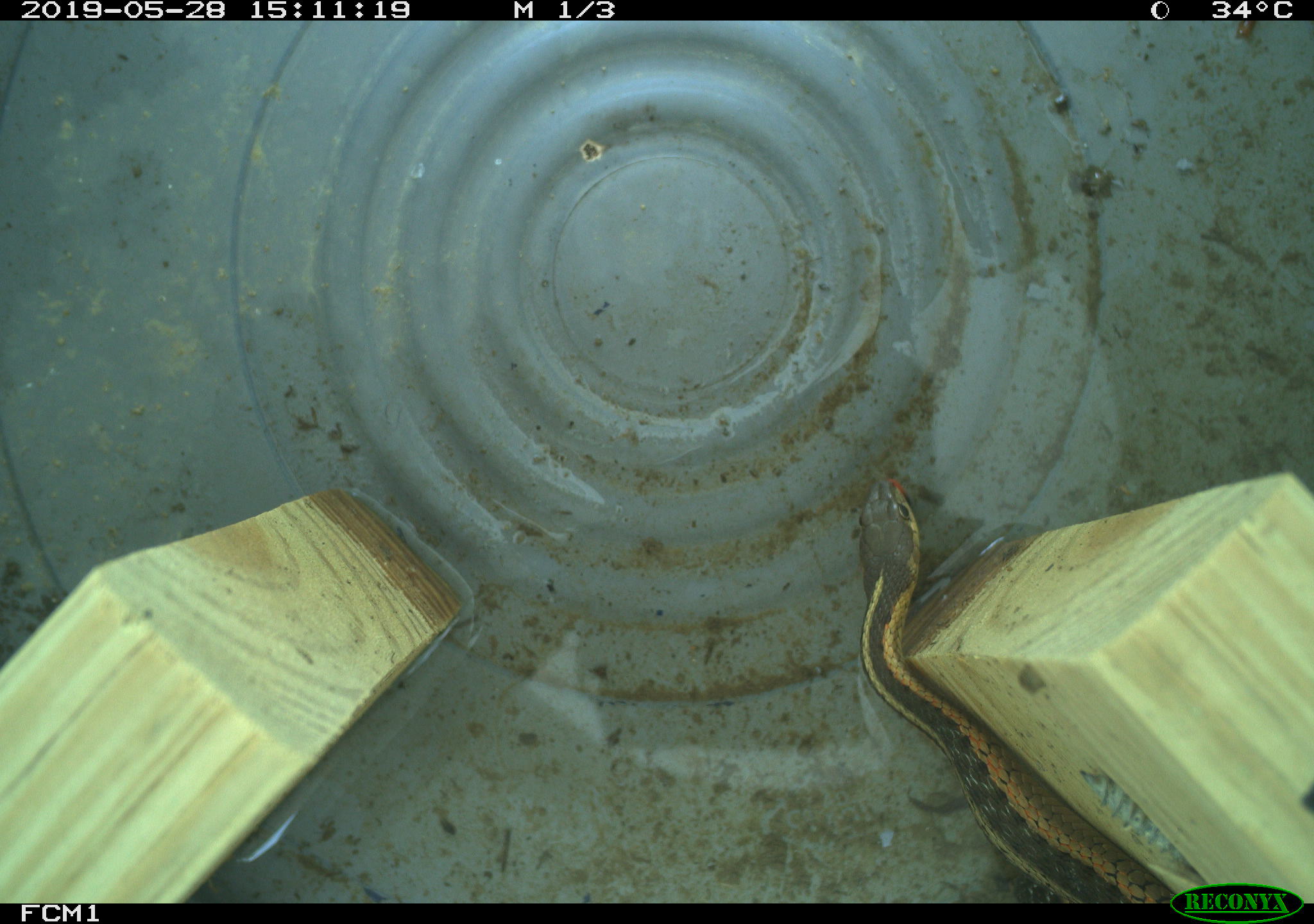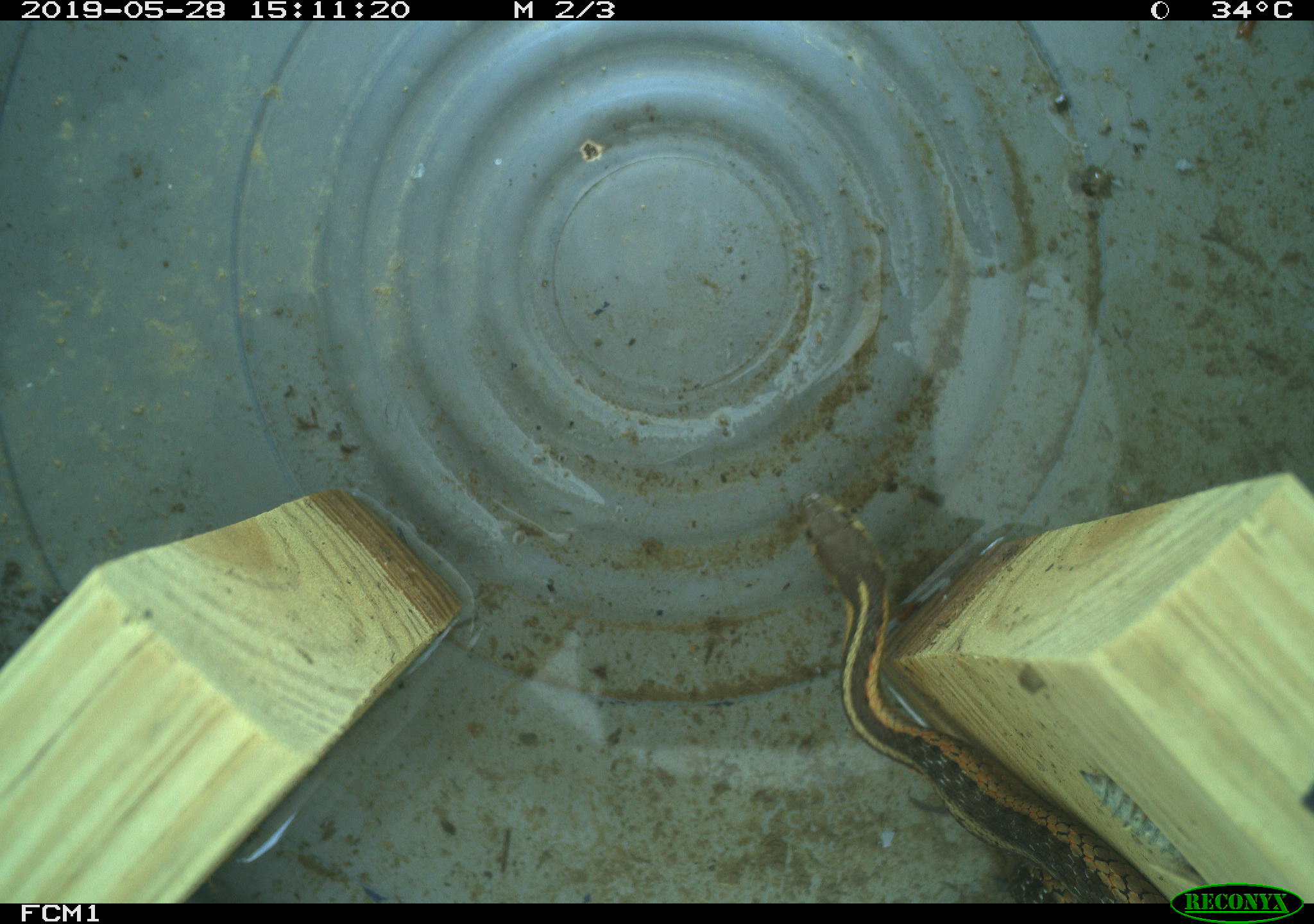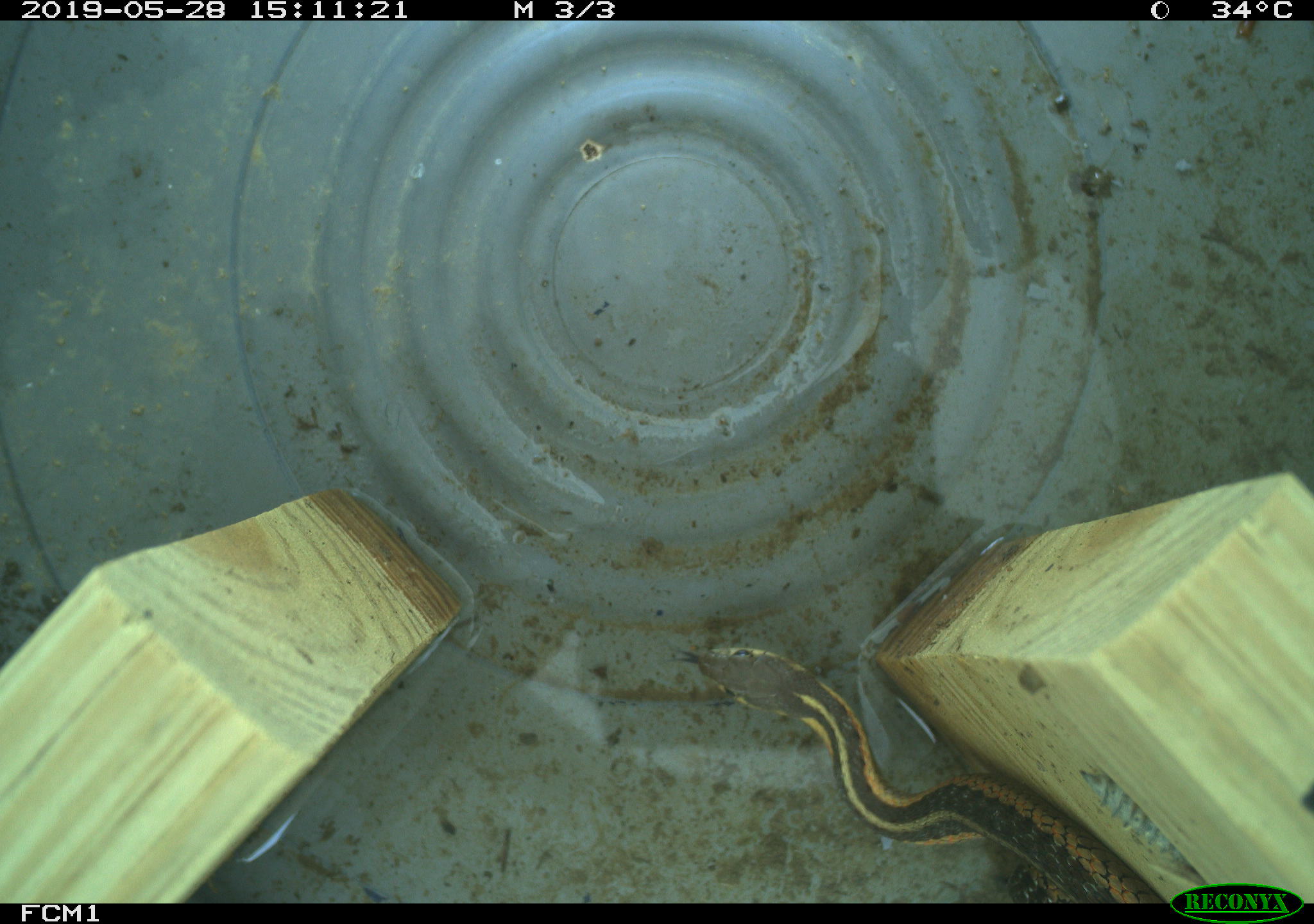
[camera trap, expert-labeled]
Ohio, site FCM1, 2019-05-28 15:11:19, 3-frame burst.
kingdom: Animalia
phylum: Chordata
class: Reptilia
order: Squamata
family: Colubridae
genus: Thamnophis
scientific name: Thamnophis sirtalis sirtalis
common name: eastern gartersnake